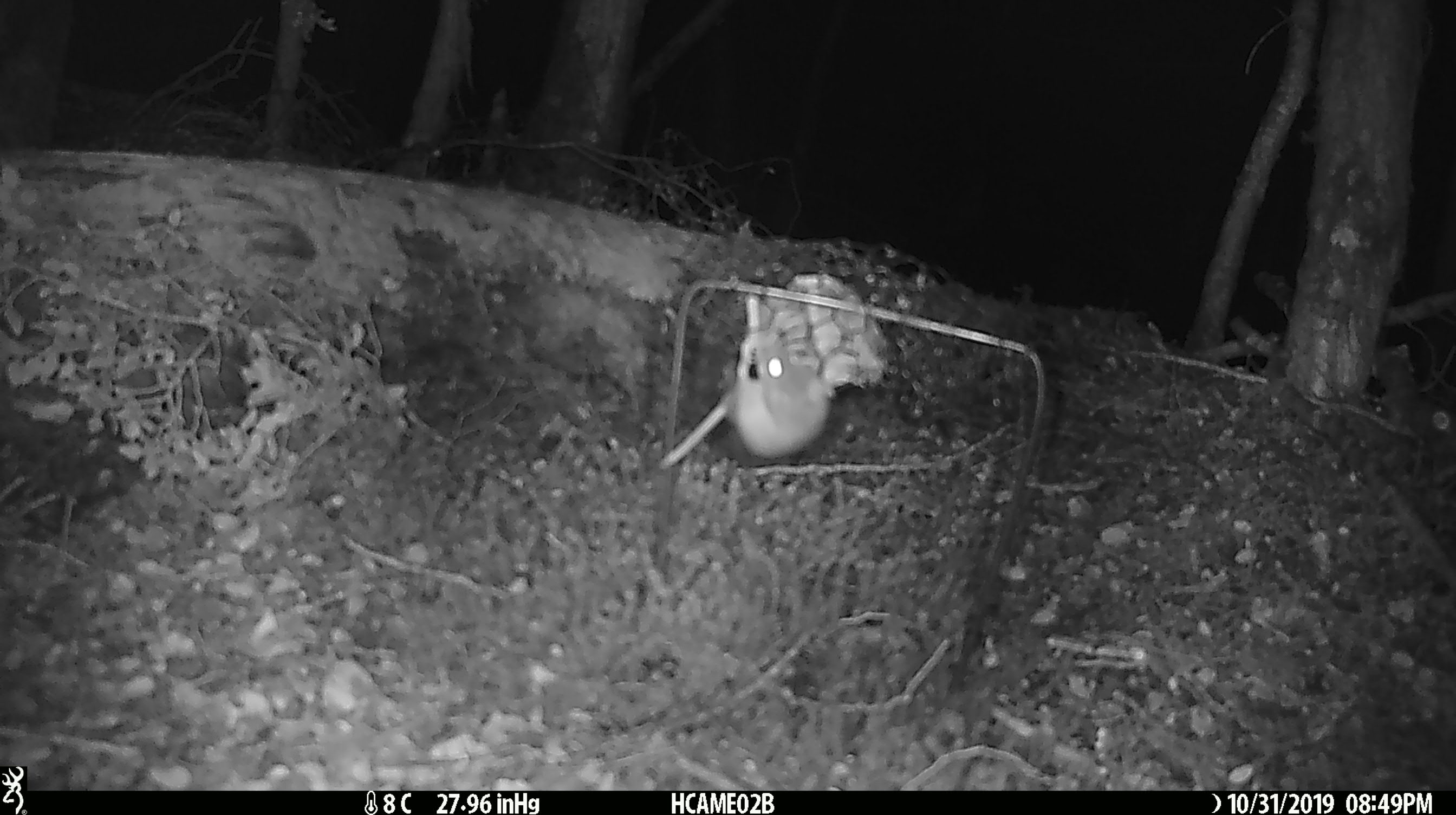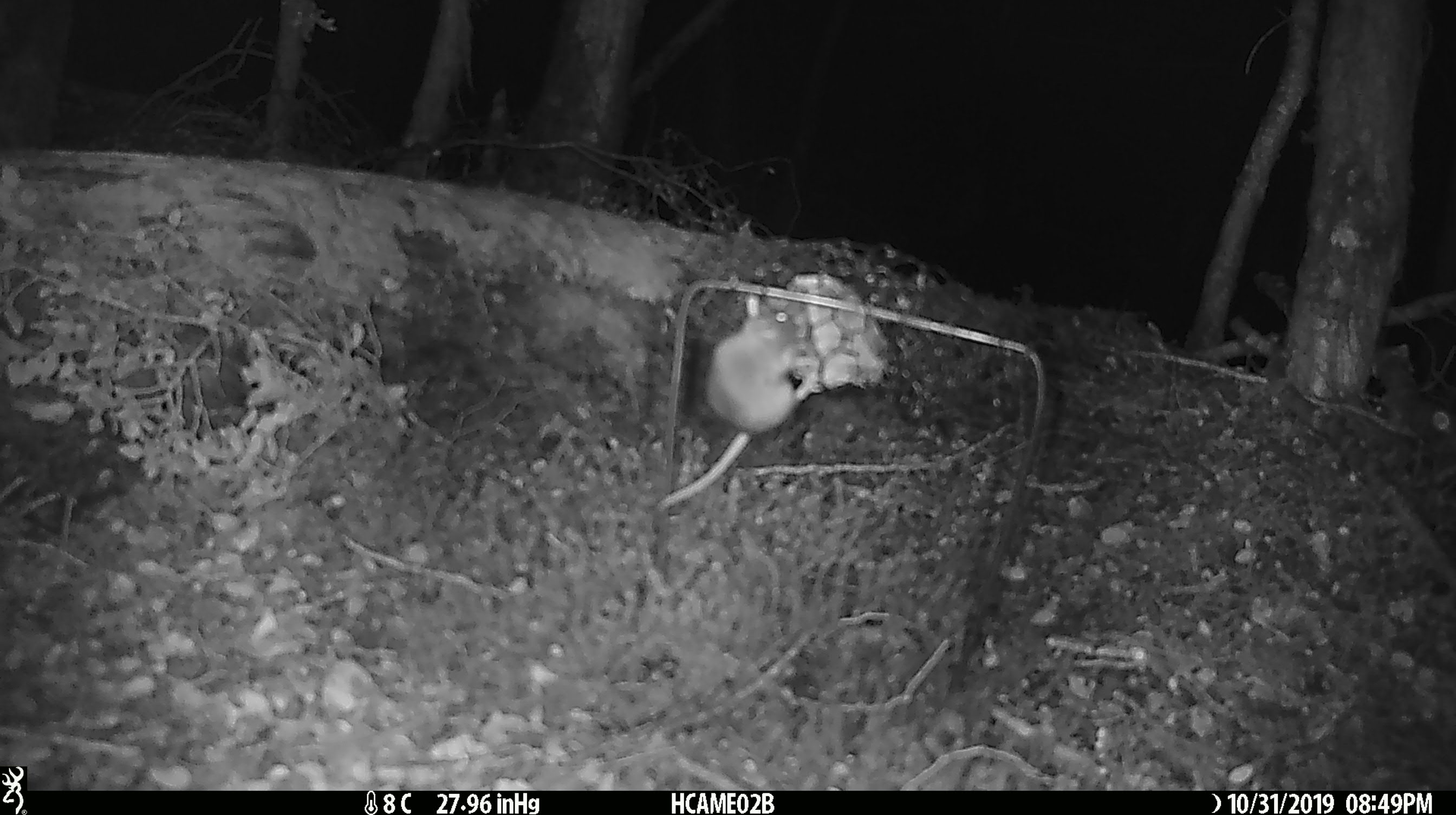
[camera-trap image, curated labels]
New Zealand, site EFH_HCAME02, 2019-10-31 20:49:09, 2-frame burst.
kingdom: Animalia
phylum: Chordata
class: Mammalia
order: Rodentia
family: Muridae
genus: Mus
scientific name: Mus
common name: mouse